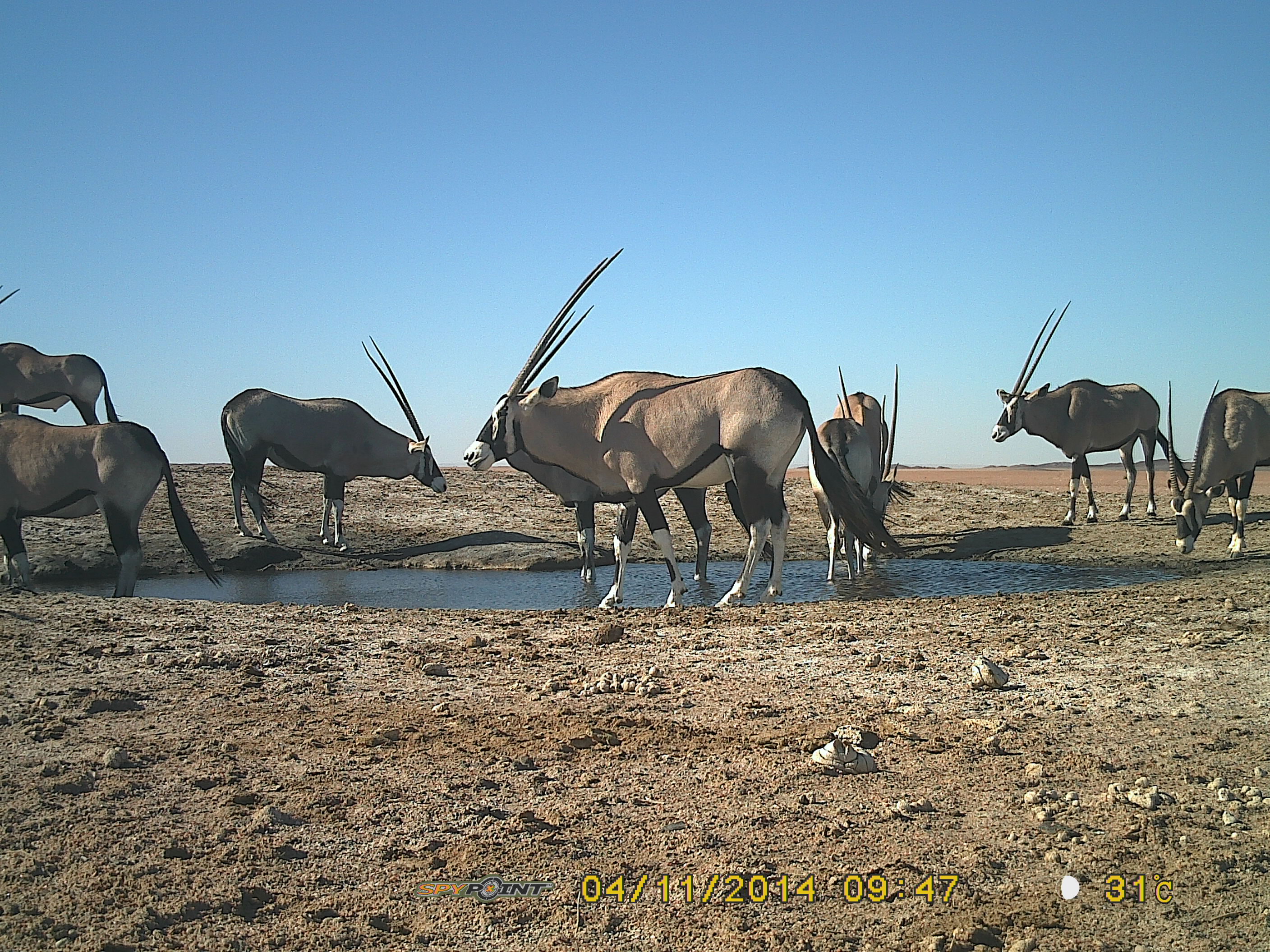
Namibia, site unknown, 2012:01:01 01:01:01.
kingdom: Animalia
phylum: Chordata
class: Mammalia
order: Artiodactyla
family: Bovidae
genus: Oryx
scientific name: Oryx gazella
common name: gemsbok